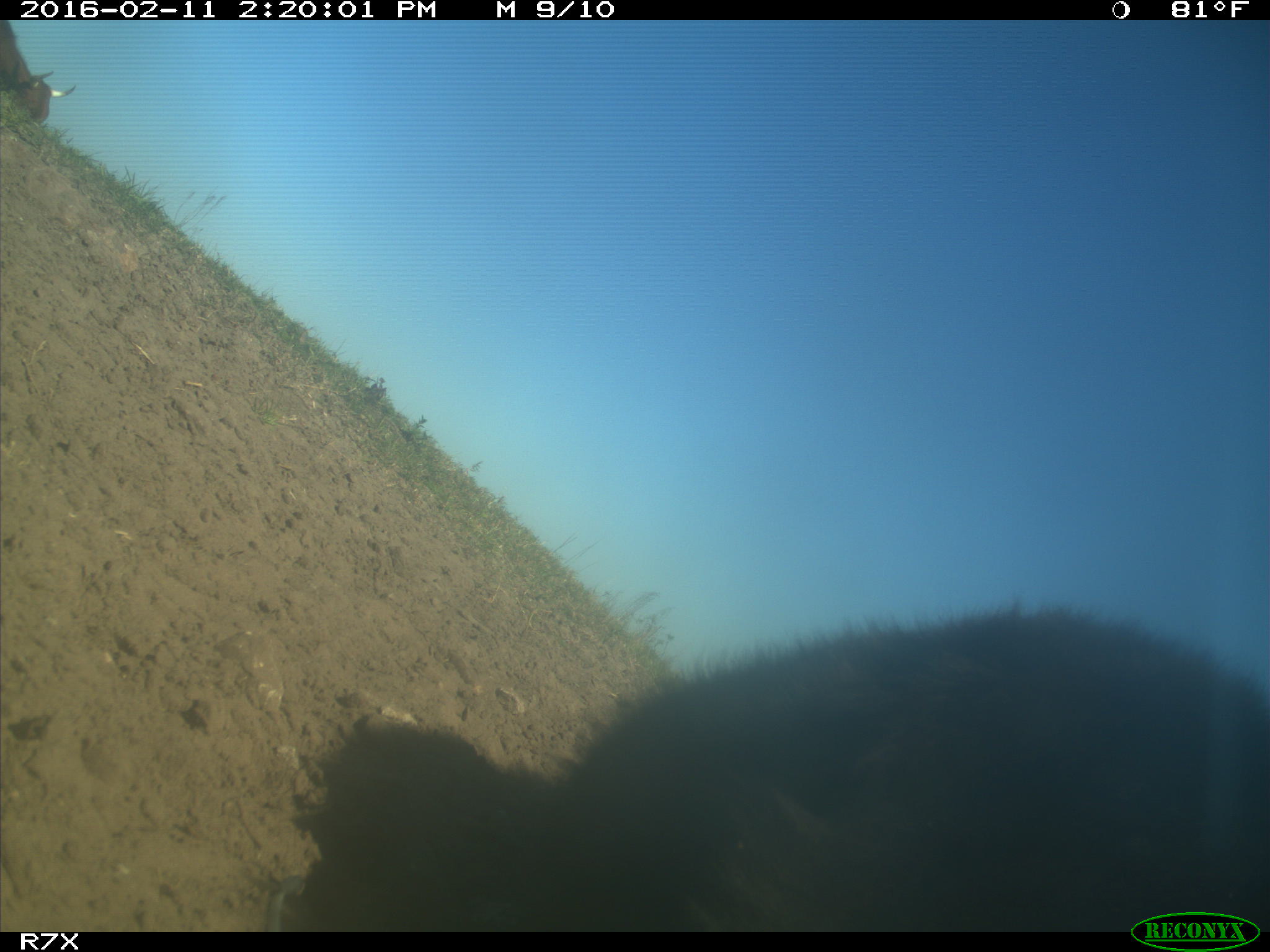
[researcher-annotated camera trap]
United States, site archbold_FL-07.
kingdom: Animalia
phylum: Chordata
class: Mammalia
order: Artiodactyla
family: Bovidae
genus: Bos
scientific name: Bos taurus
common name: domestic cow